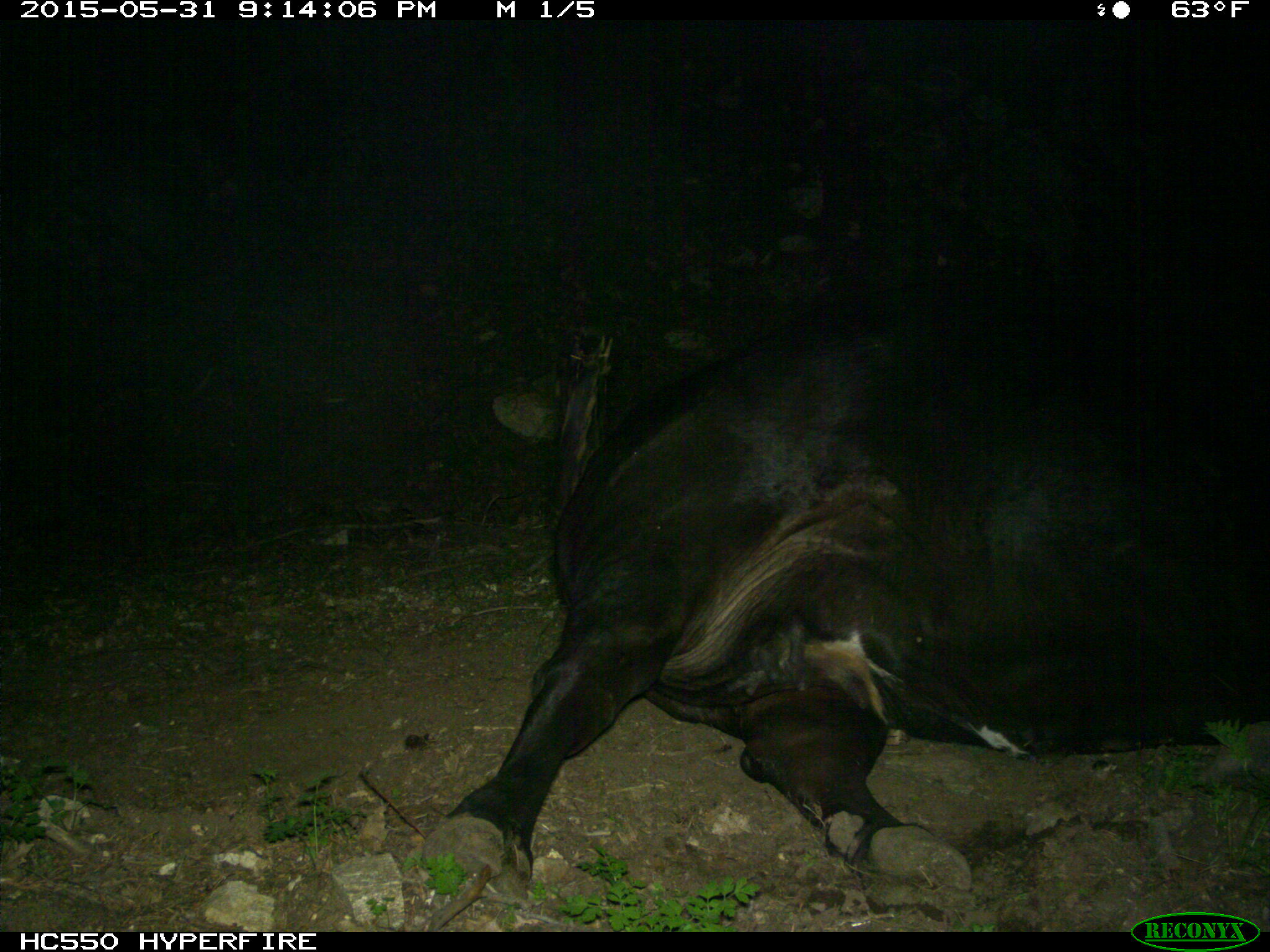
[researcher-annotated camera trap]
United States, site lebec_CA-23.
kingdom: Animalia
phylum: Chordata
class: Mammalia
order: Artiodactyla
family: Bovidae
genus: Bos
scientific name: Bos taurus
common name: domestic cow